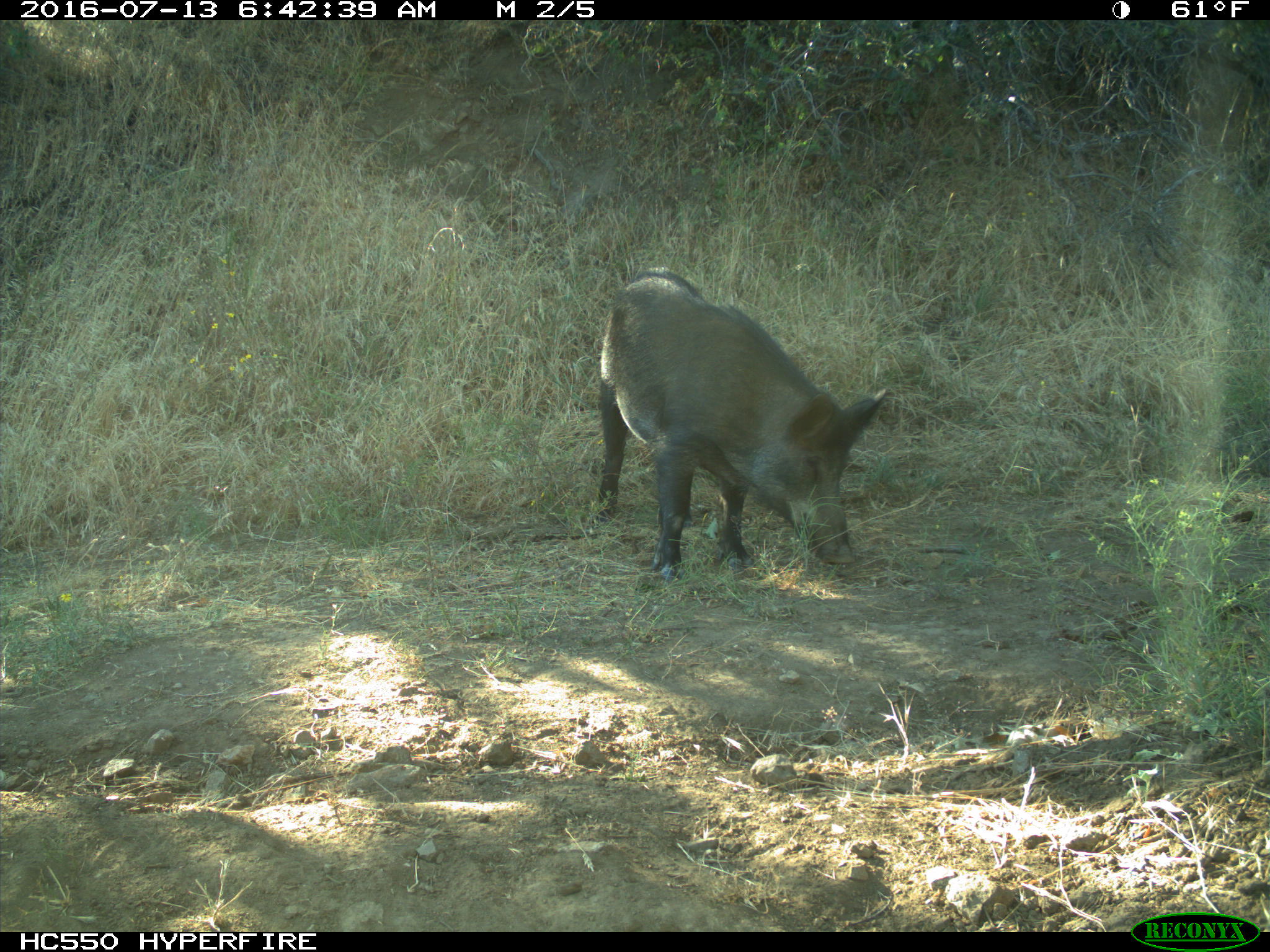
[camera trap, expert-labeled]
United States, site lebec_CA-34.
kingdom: Animalia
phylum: Chordata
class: Mammalia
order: Artiodactyla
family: Suidae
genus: Sus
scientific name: Sus scrofa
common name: wild boar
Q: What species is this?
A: Sus scrofa (wild boar).